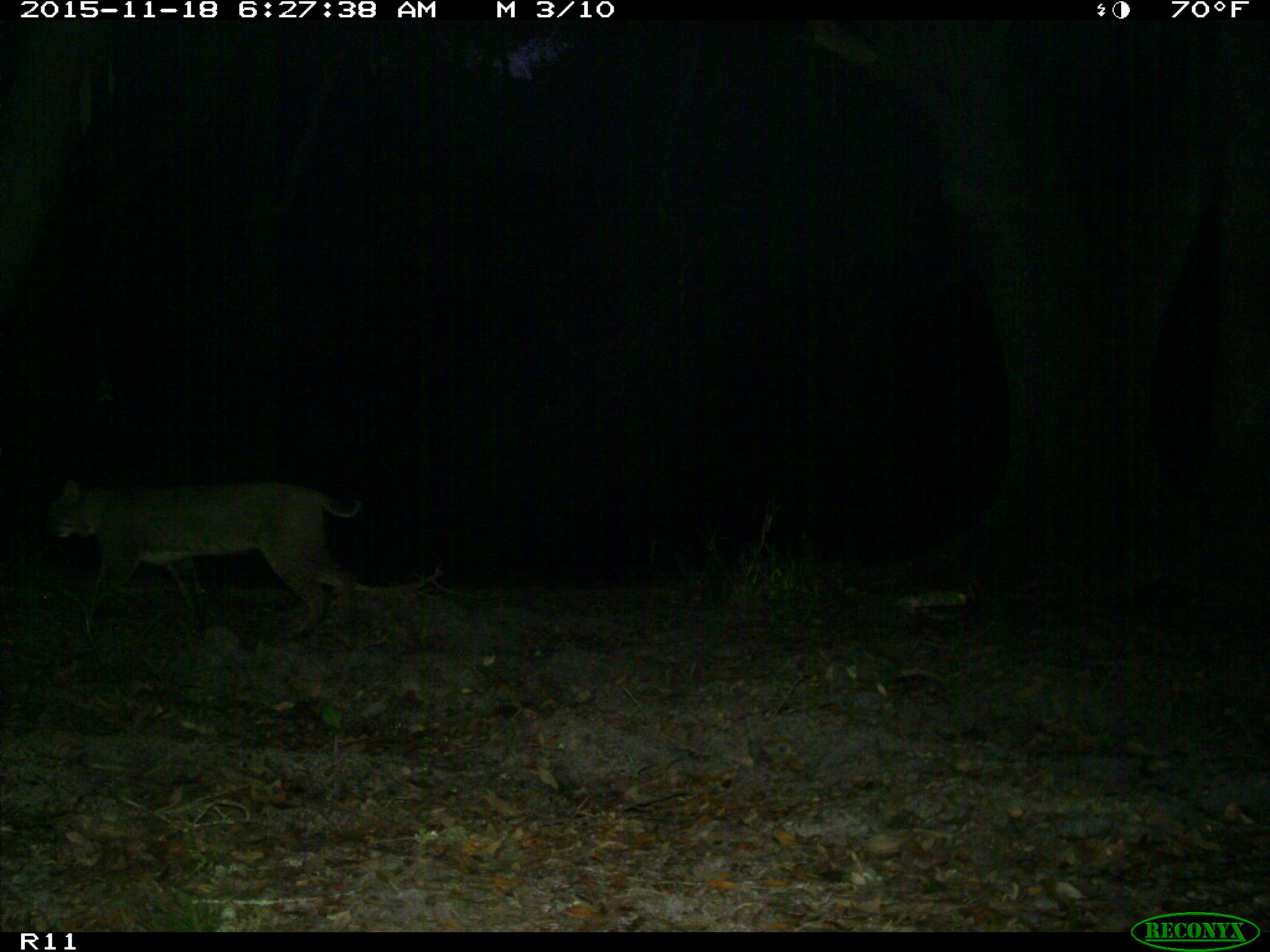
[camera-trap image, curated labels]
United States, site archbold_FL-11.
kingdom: Animalia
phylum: Chordata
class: Mammalia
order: Carnivora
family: Felidae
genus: Lynx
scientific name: Lynx rufus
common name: bobcat